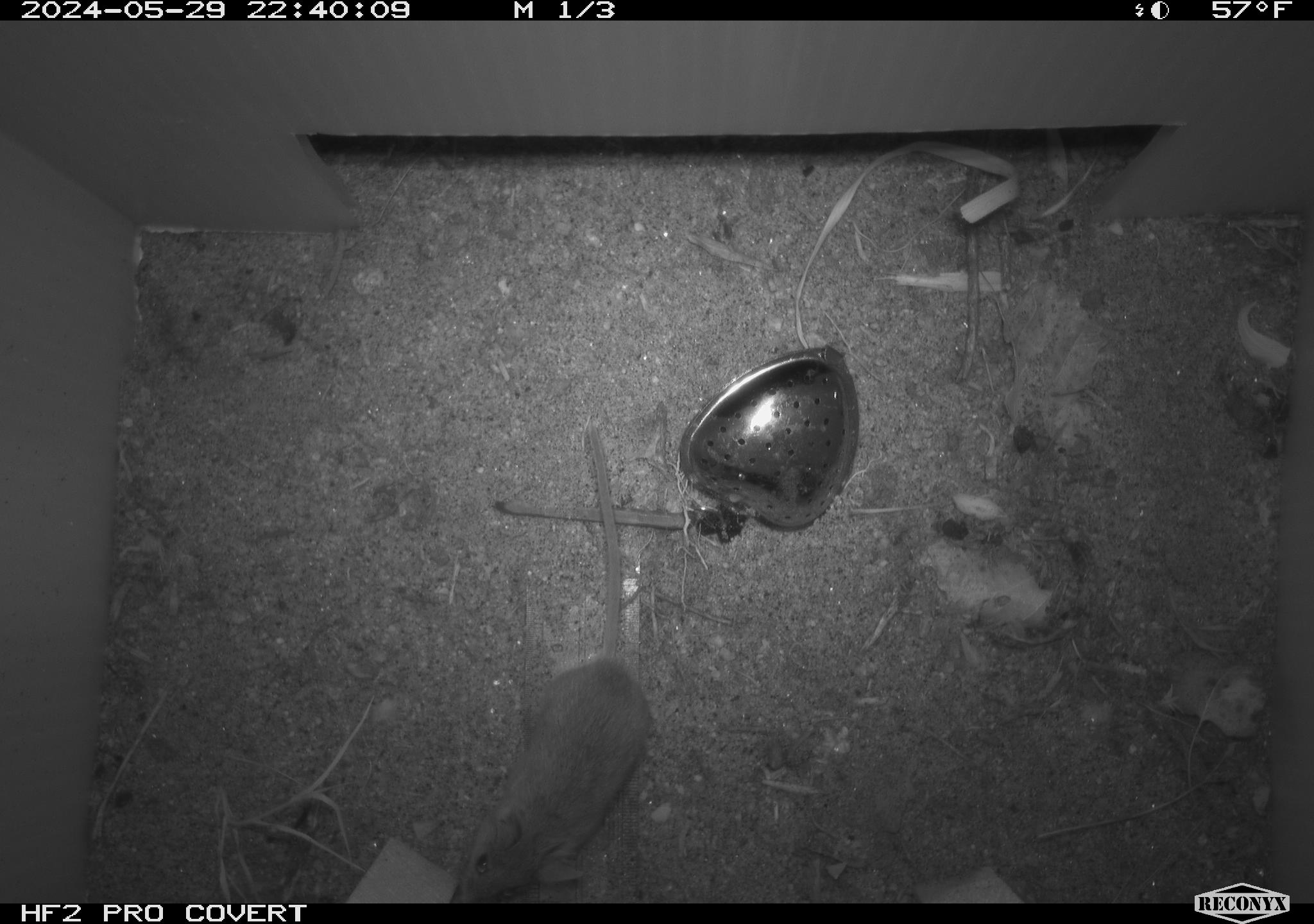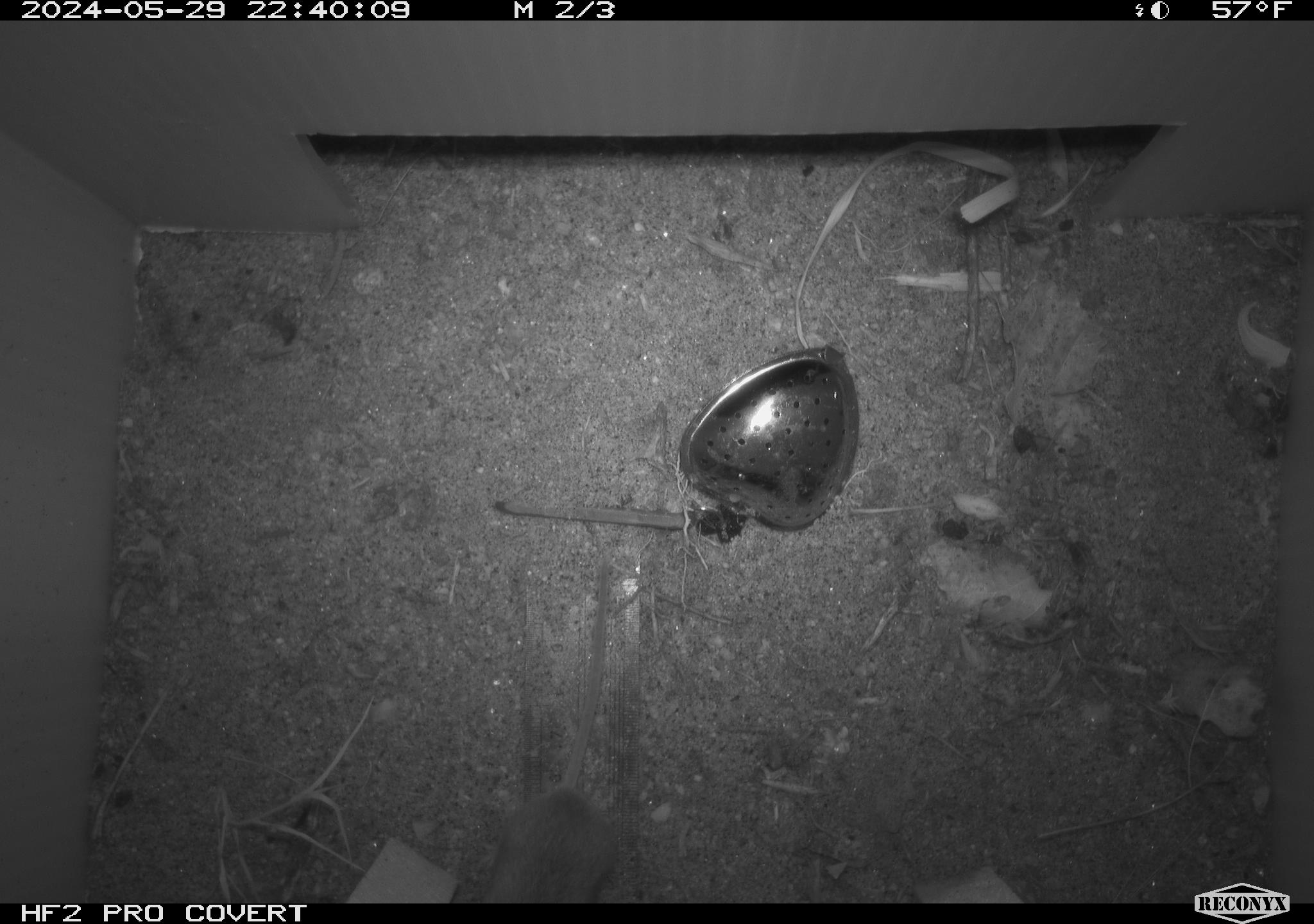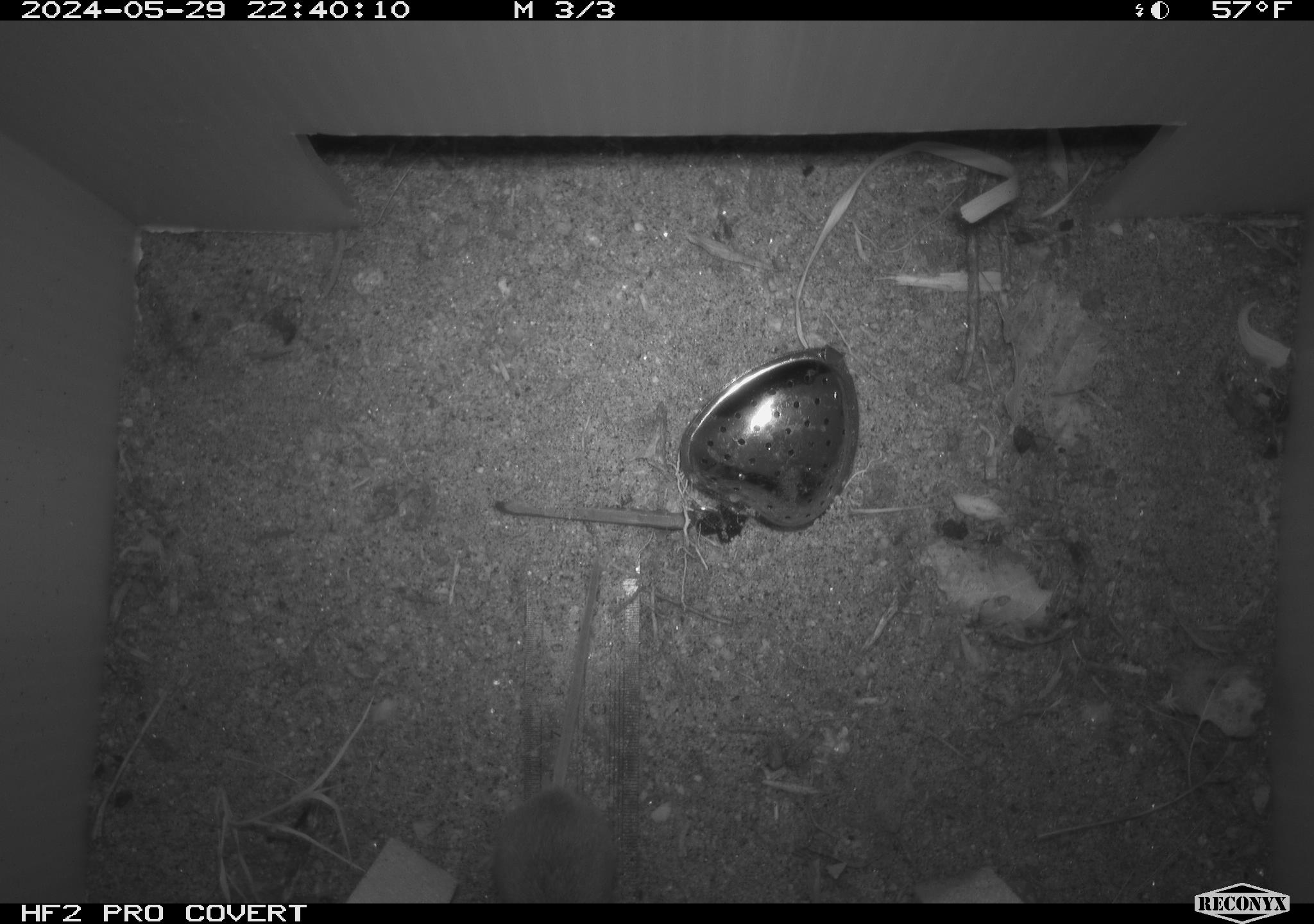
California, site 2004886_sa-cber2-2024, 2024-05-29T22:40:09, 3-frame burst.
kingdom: Animalia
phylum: Chordata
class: Mammalia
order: Rodentia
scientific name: Rodentia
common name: mouse species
Mouse species (Rodentia).